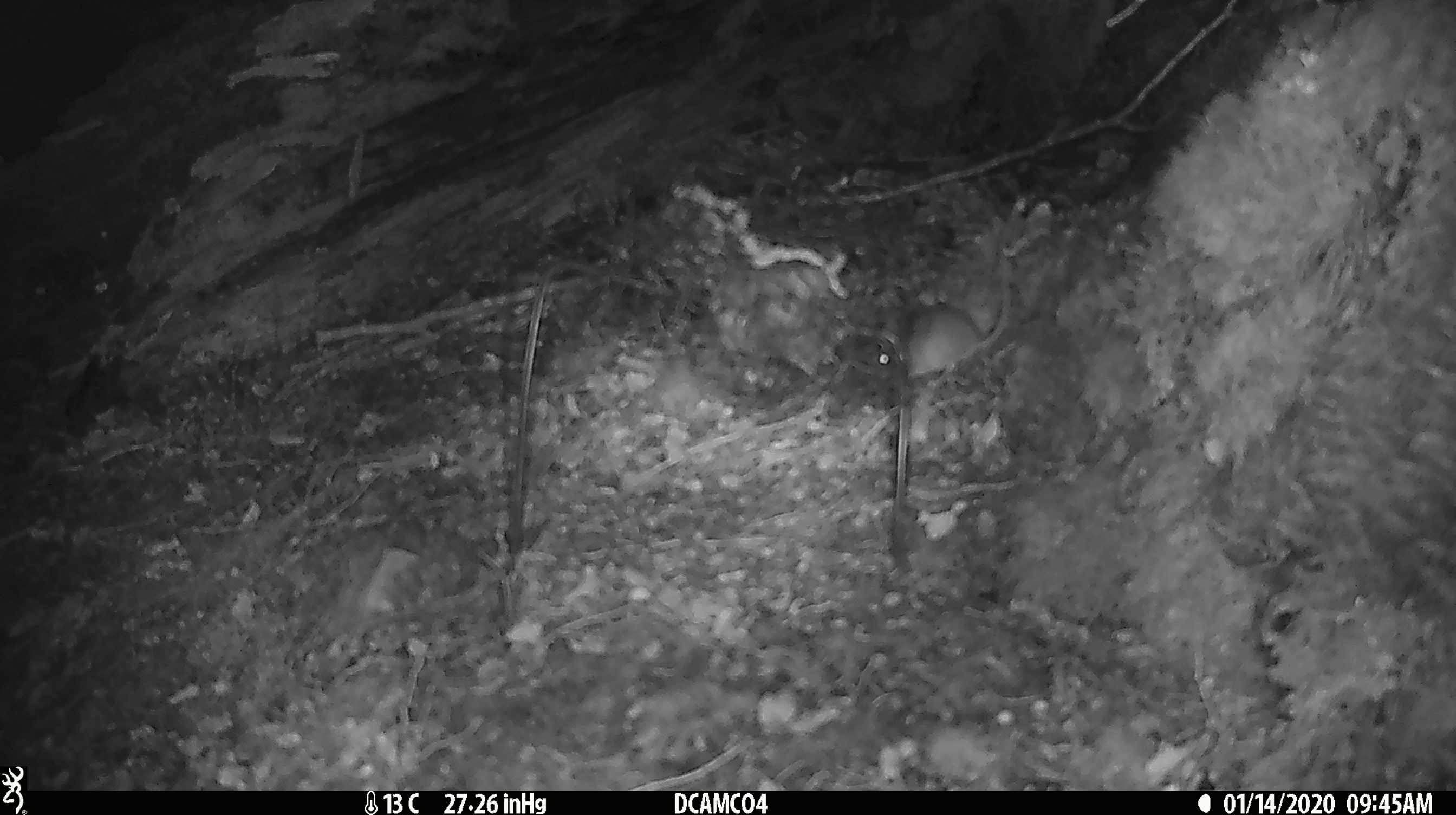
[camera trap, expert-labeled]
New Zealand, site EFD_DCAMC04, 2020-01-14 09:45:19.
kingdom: Animalia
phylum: Chordata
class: Mammalia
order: Rodentia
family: Muridae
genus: Mus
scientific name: Mus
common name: mouse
Mouse (Mus).